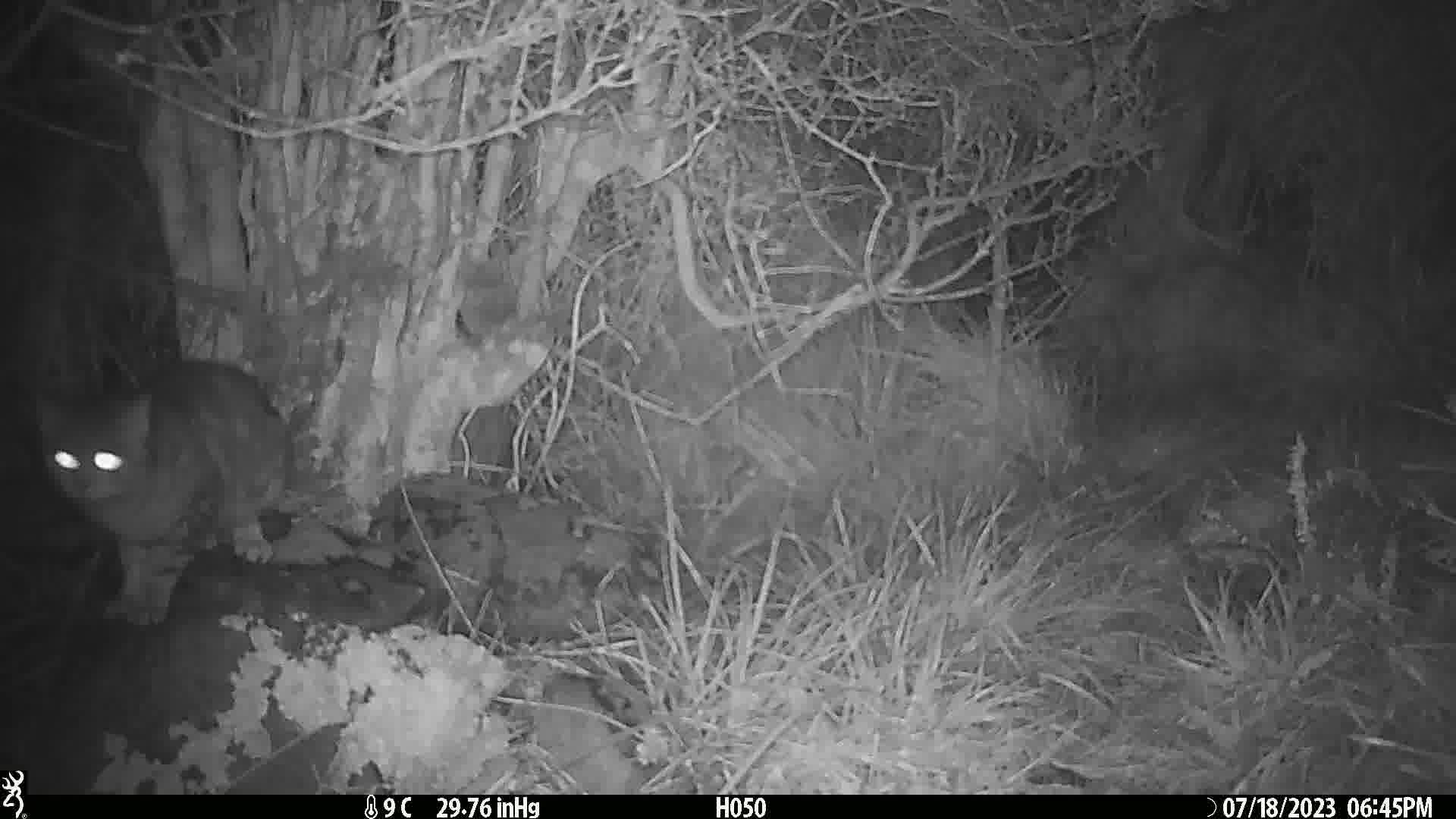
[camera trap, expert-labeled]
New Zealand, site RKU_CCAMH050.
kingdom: Animalia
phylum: Chordata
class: Mammalia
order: Carnivora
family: Felidae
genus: Felis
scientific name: Felis catus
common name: domestic cat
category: cat